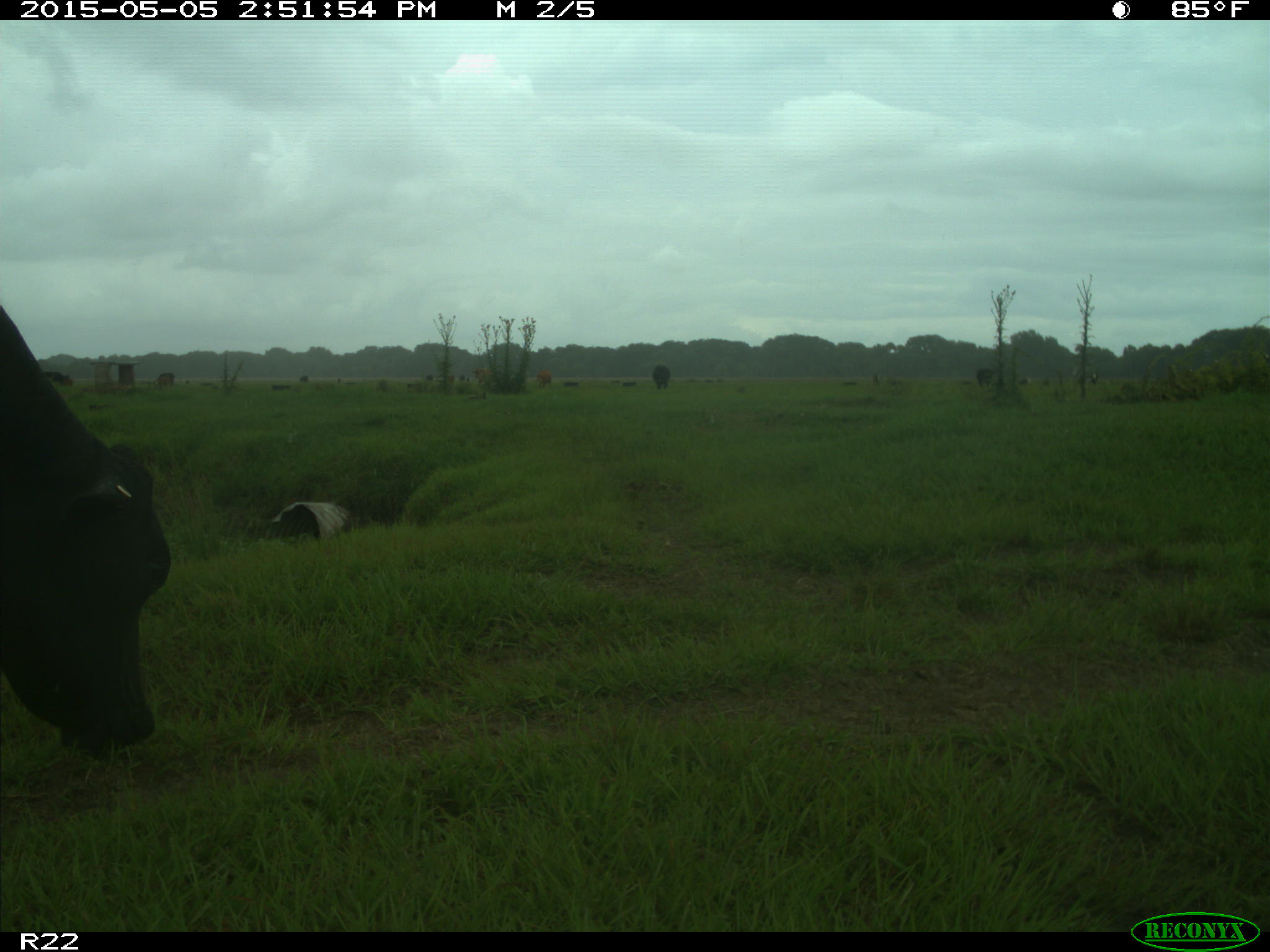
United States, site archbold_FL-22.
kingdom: Animalia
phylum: Chordata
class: Mammalia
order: Artiodactyla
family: Bovidae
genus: Bos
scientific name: Bos taurus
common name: domestic cow